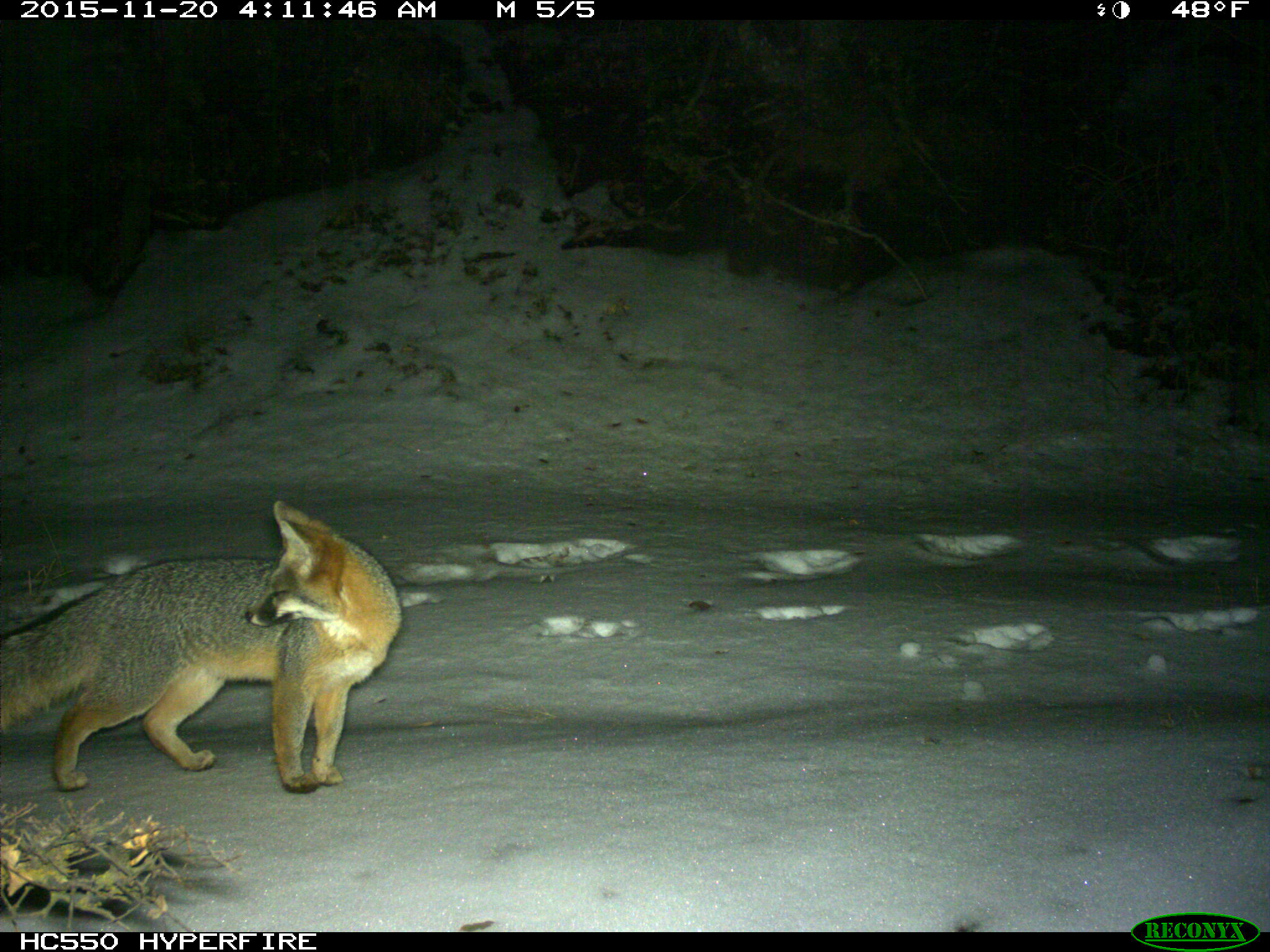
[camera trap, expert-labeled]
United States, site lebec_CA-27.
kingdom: Animalia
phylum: Chordata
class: Mammalia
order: Carnivora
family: Canidae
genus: Urocyon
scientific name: Urocyon cinereoargenteus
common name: gray fox